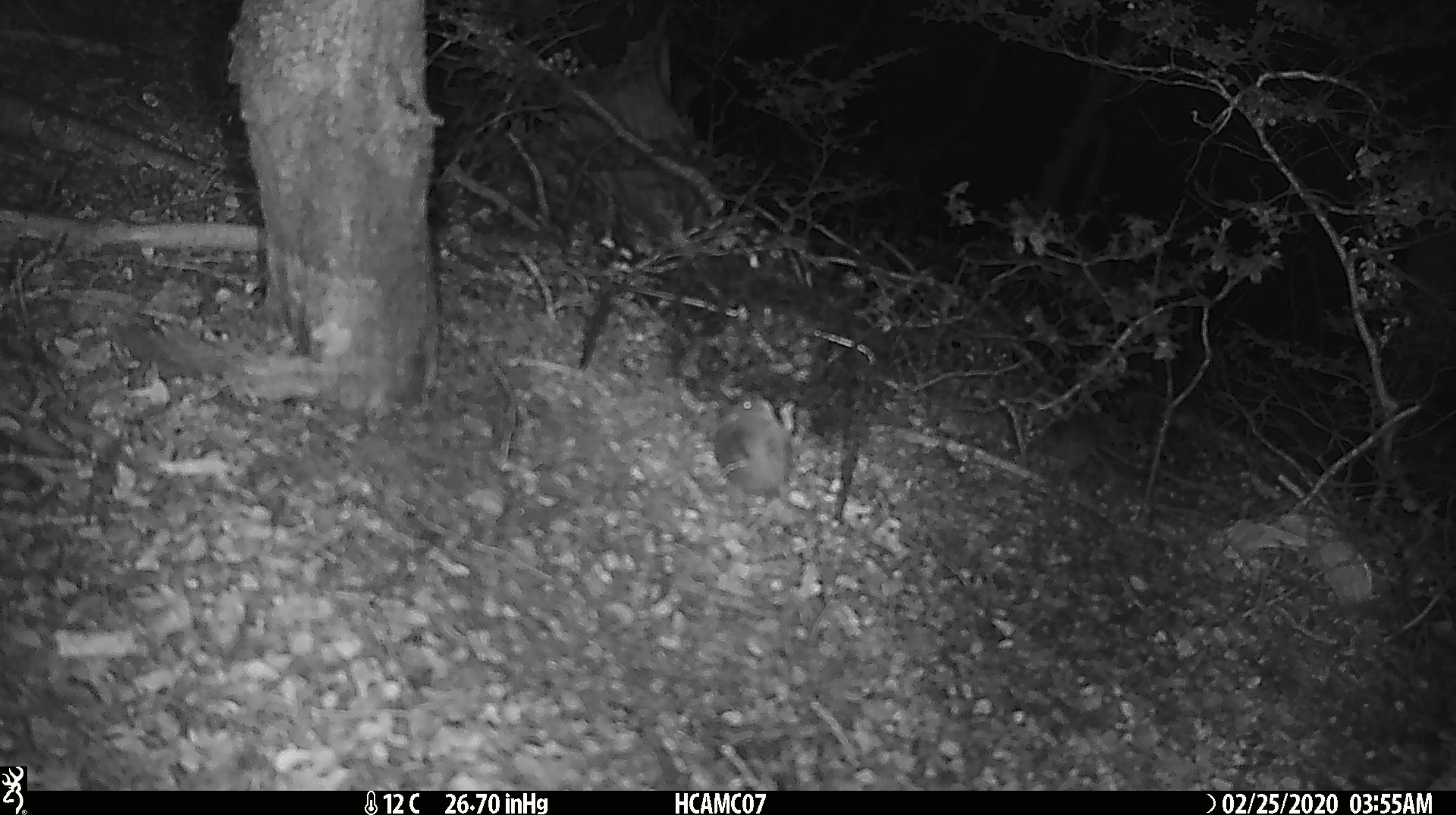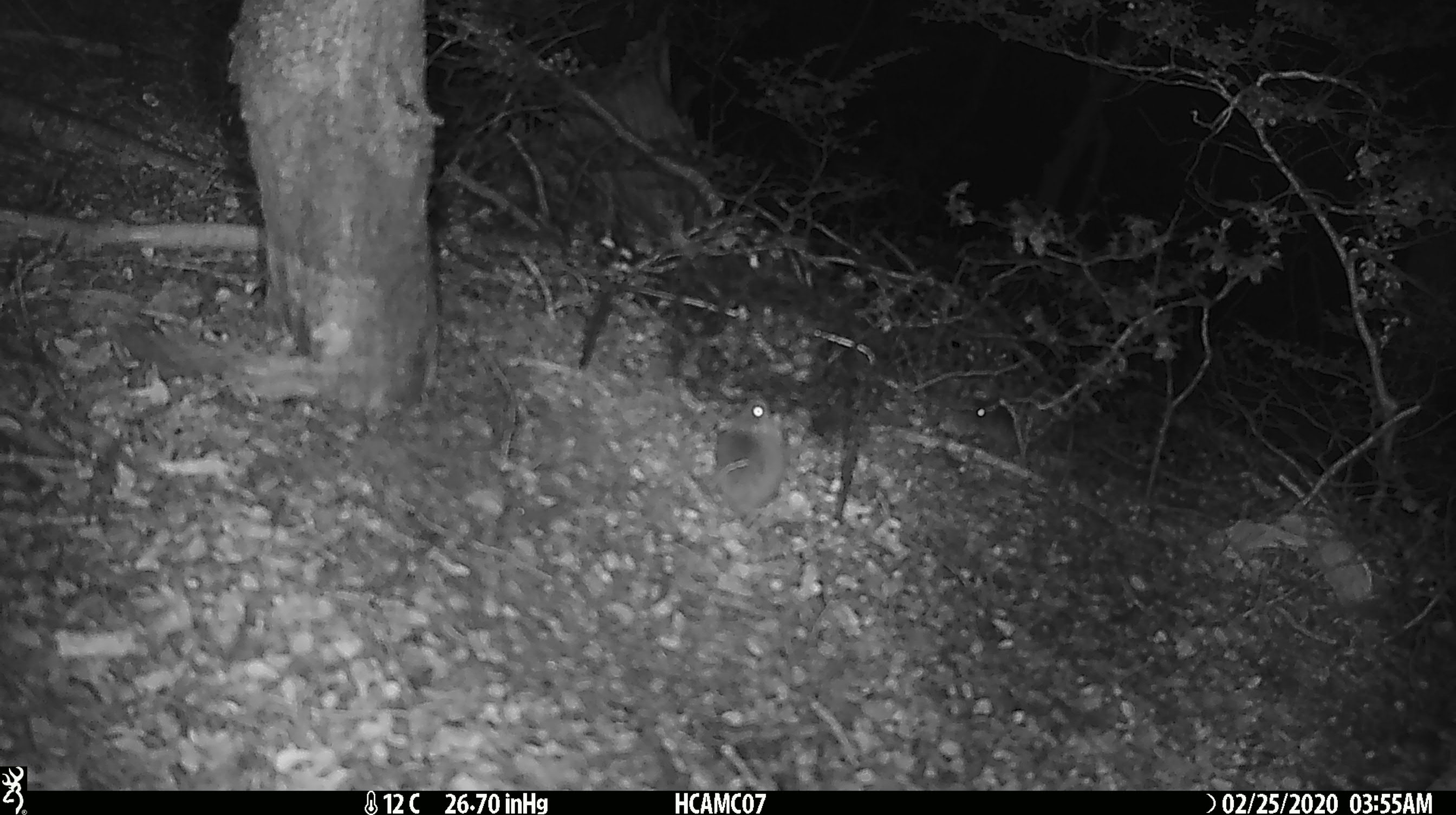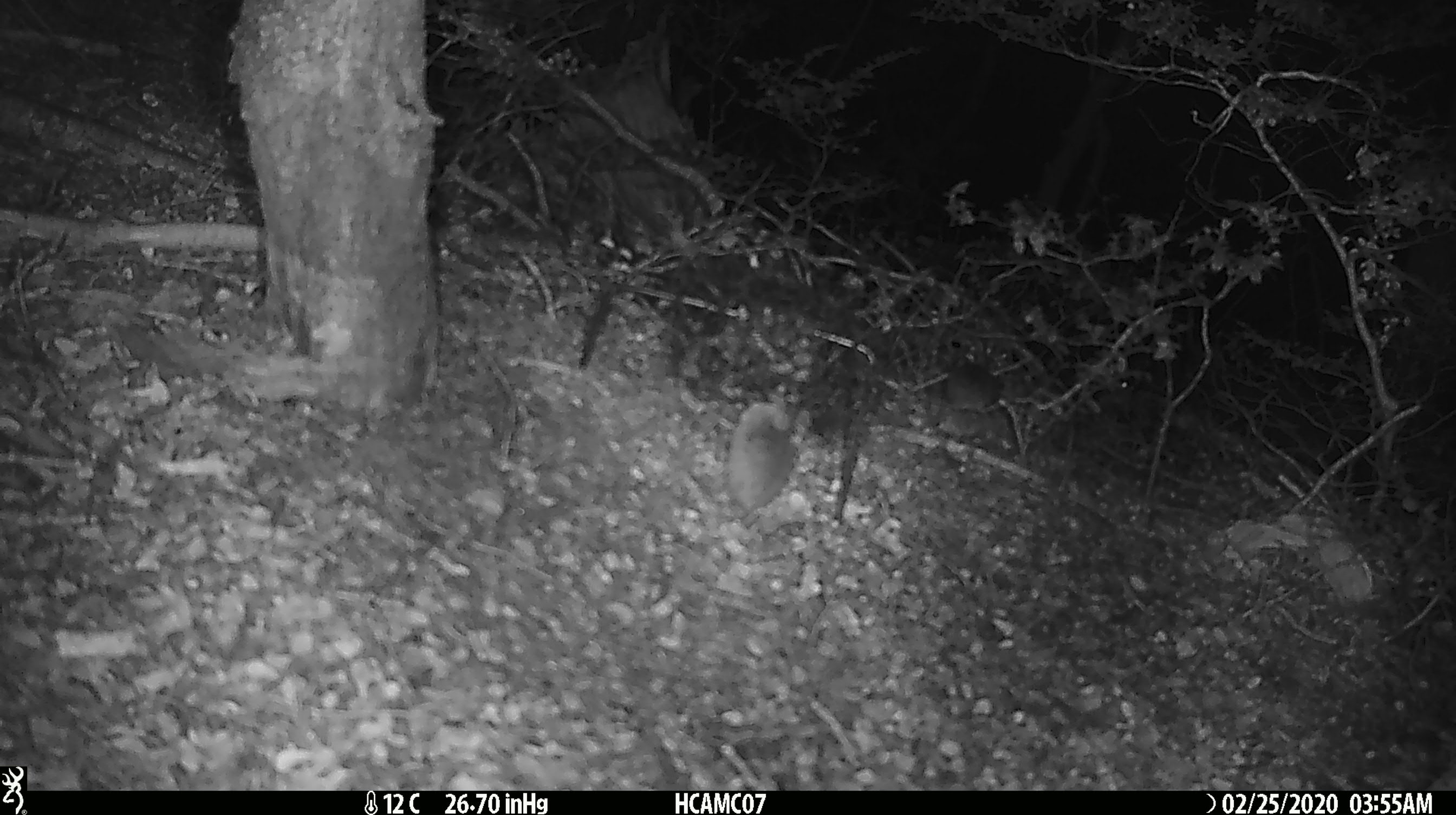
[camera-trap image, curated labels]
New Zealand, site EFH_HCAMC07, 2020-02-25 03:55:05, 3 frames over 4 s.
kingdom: Animalia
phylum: Chordata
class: Mammalia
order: Rodentia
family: Muridae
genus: Mus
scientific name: Mus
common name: mouse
Mouse (Mus).